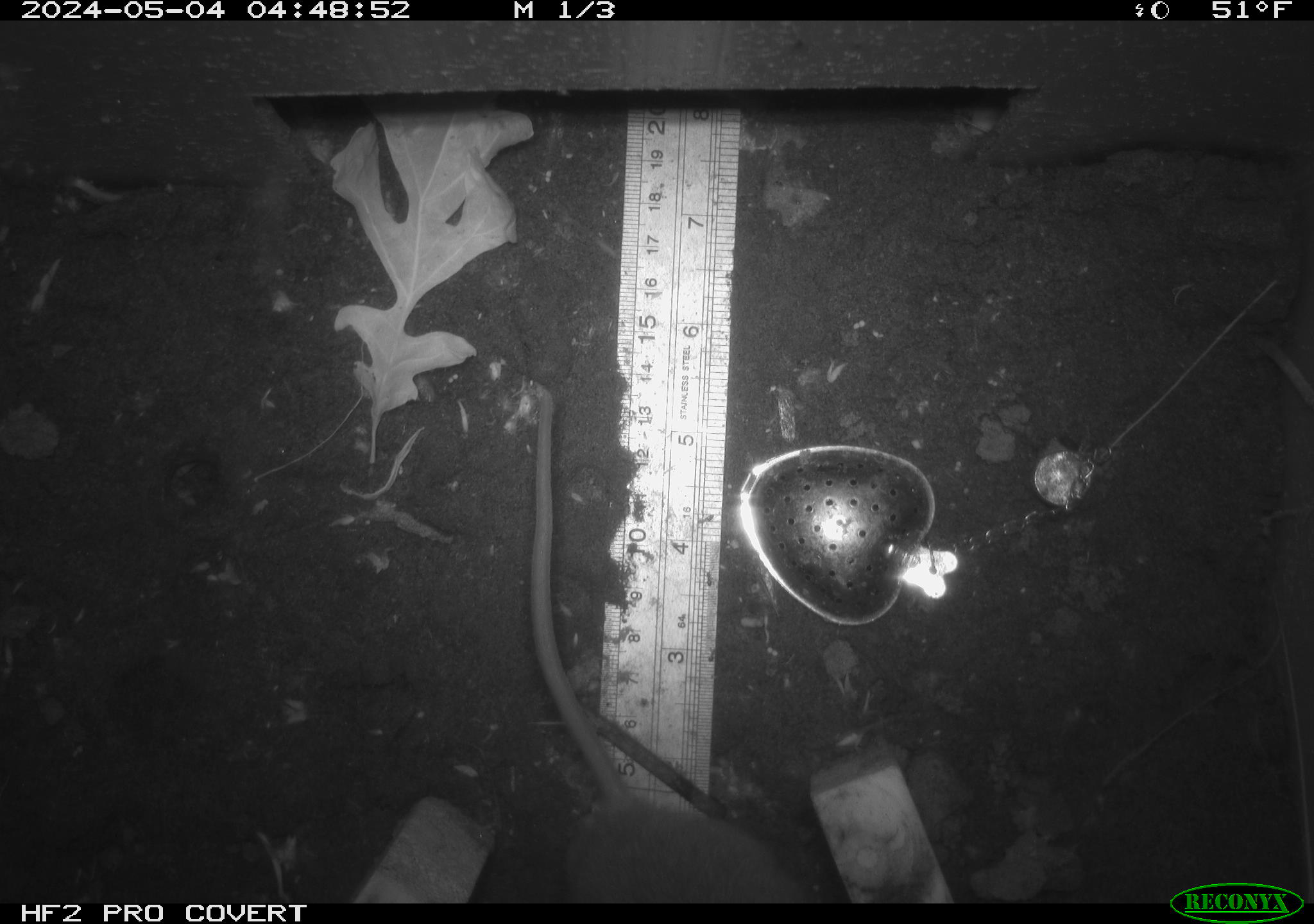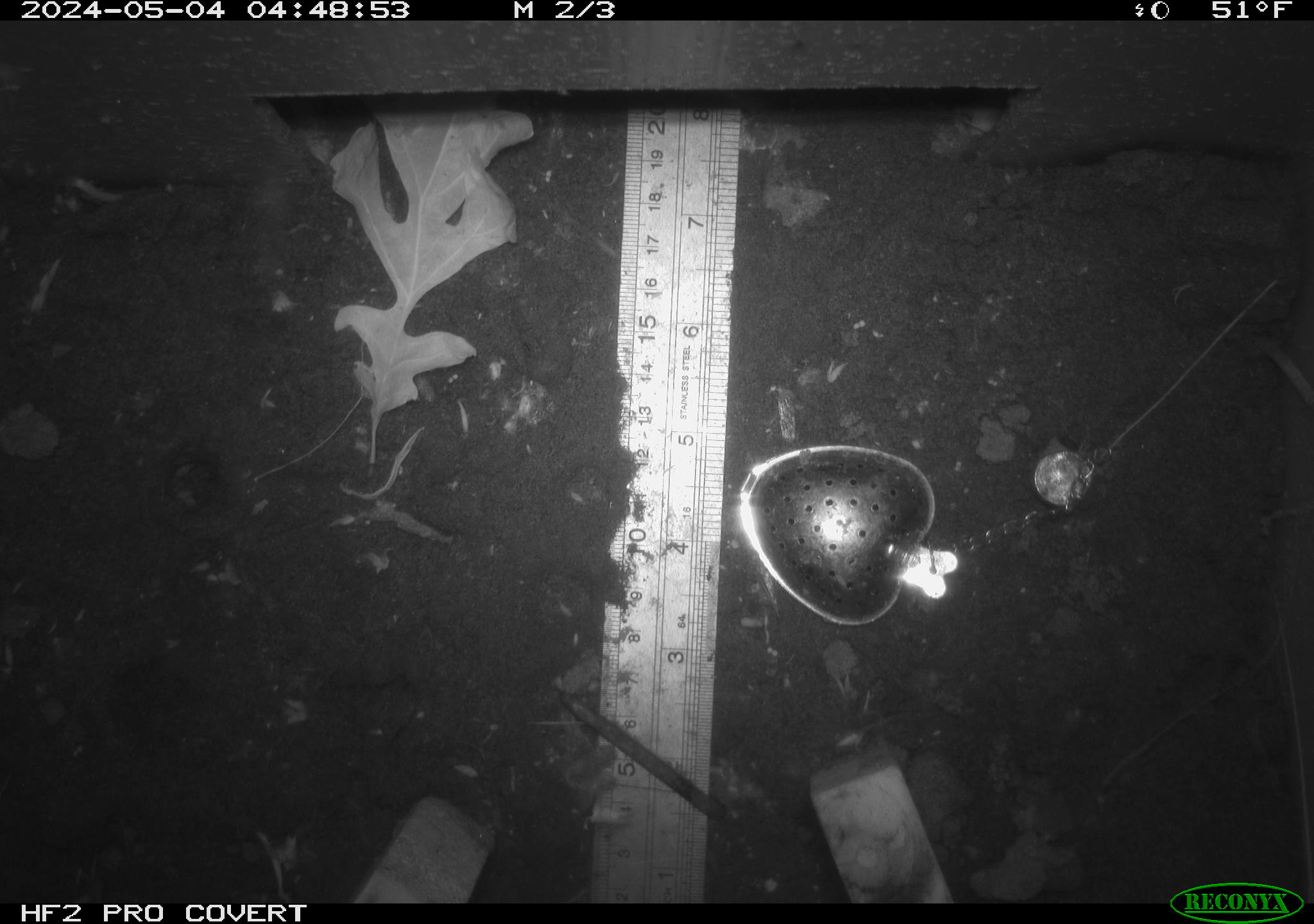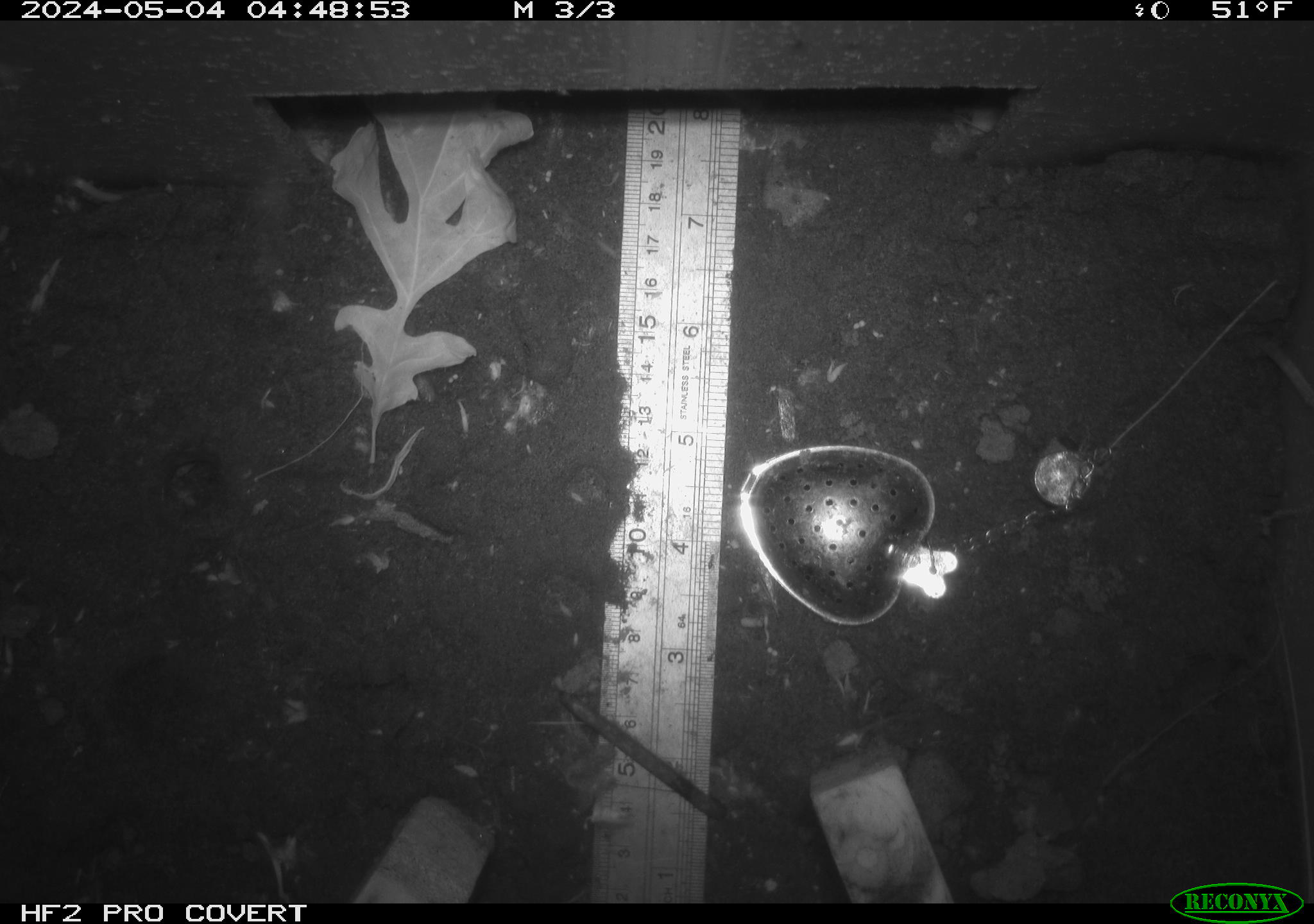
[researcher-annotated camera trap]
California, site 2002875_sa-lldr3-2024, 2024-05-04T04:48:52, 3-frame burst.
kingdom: Animalia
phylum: Chordata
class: Mammalia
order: Rodentia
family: Muridae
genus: Rattus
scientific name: Rattus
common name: rat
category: rattus species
Rattus species (rat) (Rattus).